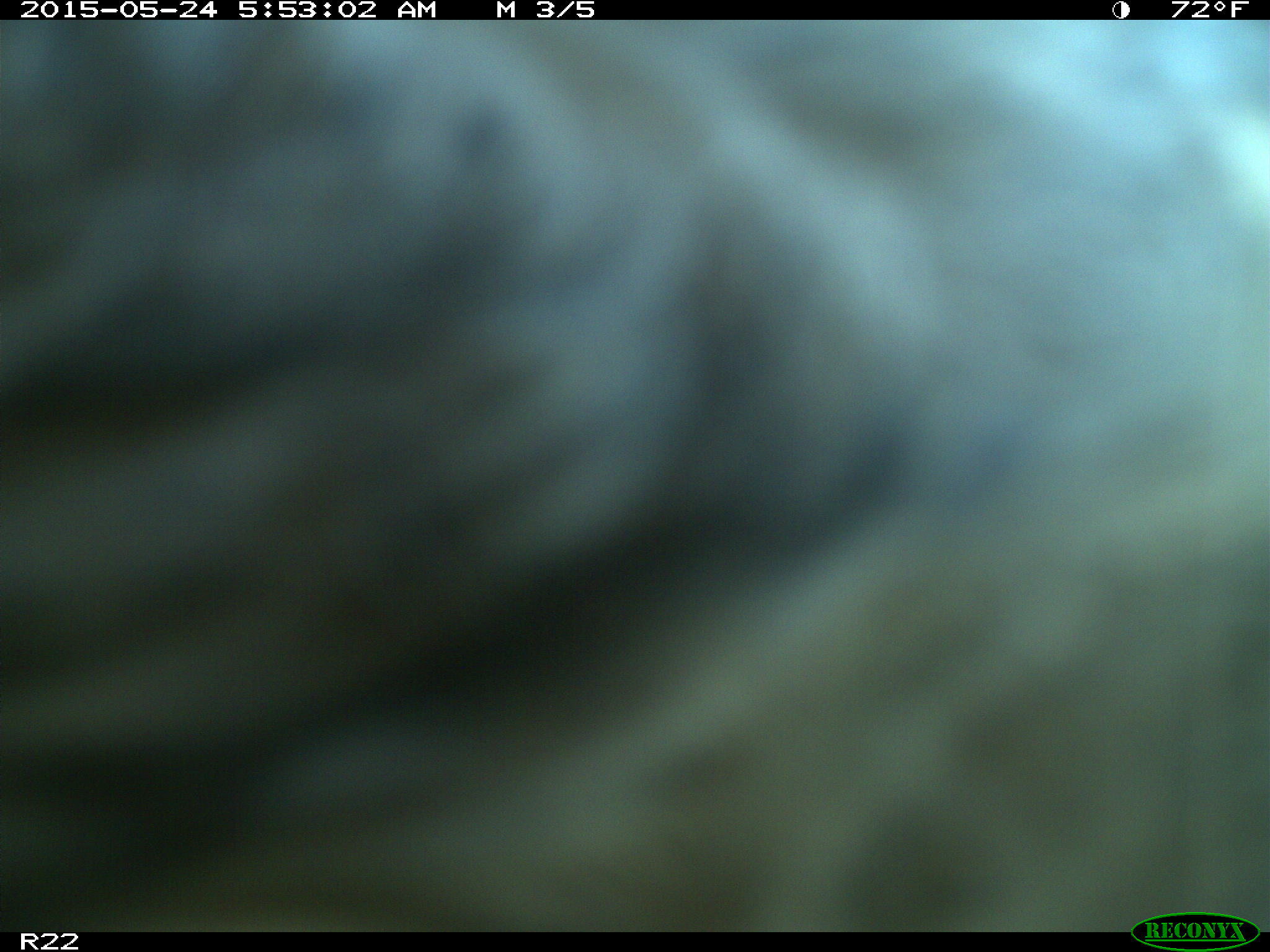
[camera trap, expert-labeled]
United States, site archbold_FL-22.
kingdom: Animalia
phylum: Chordata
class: Mammalia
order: Artiodactyla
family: Bovidae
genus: Bos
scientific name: Bos taurus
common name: domestic cow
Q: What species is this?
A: Bos taurus (domestic cow).